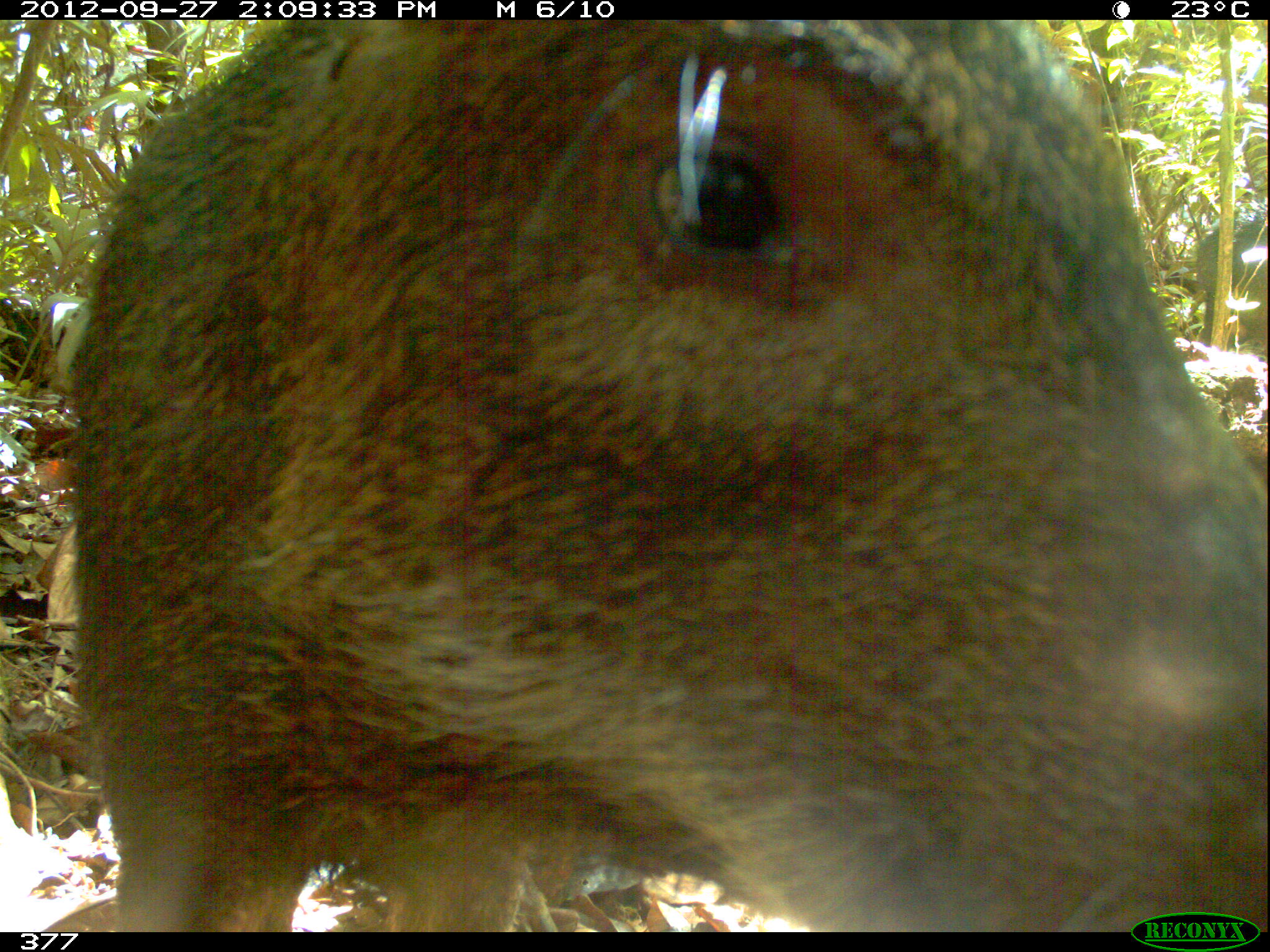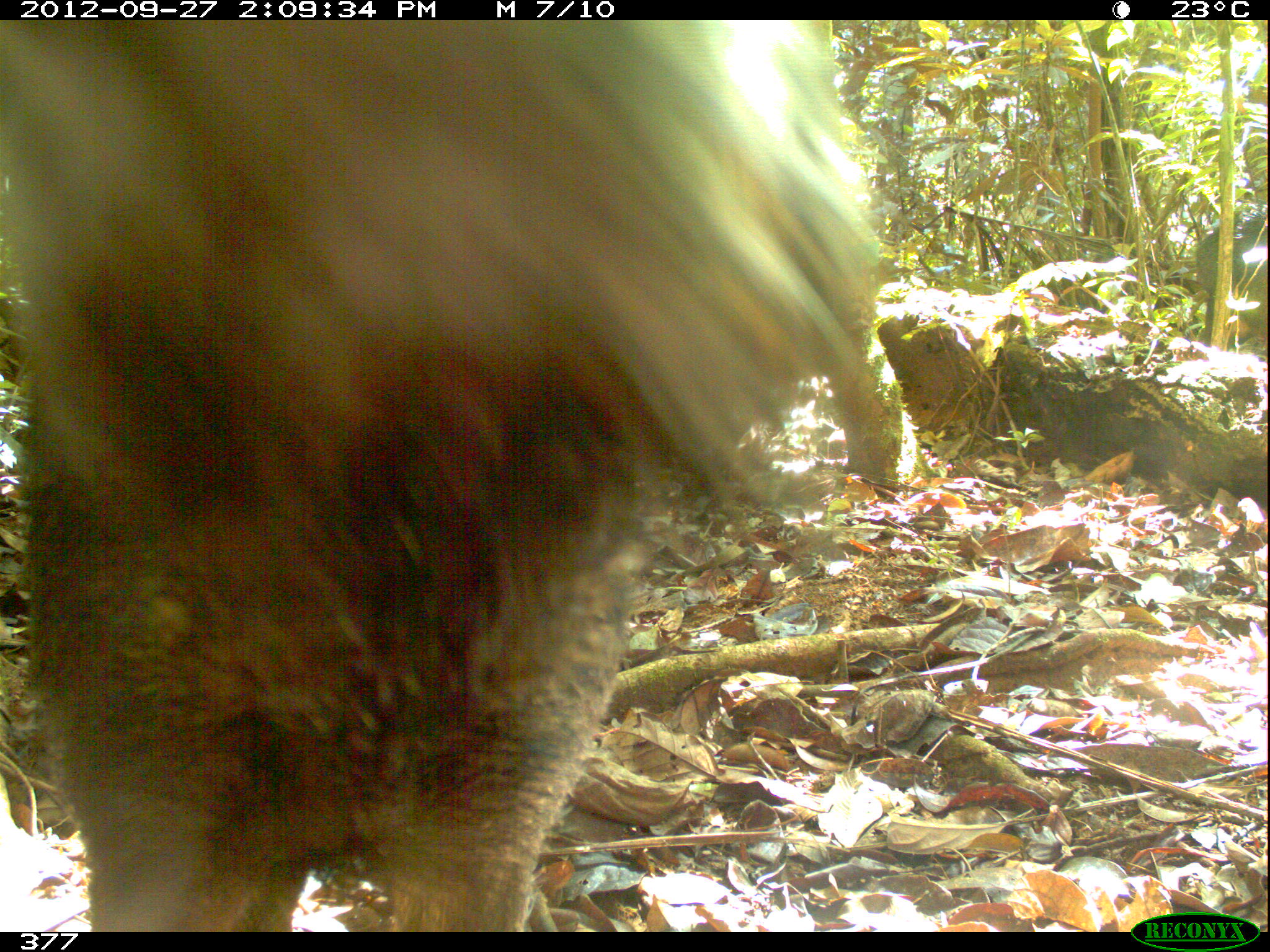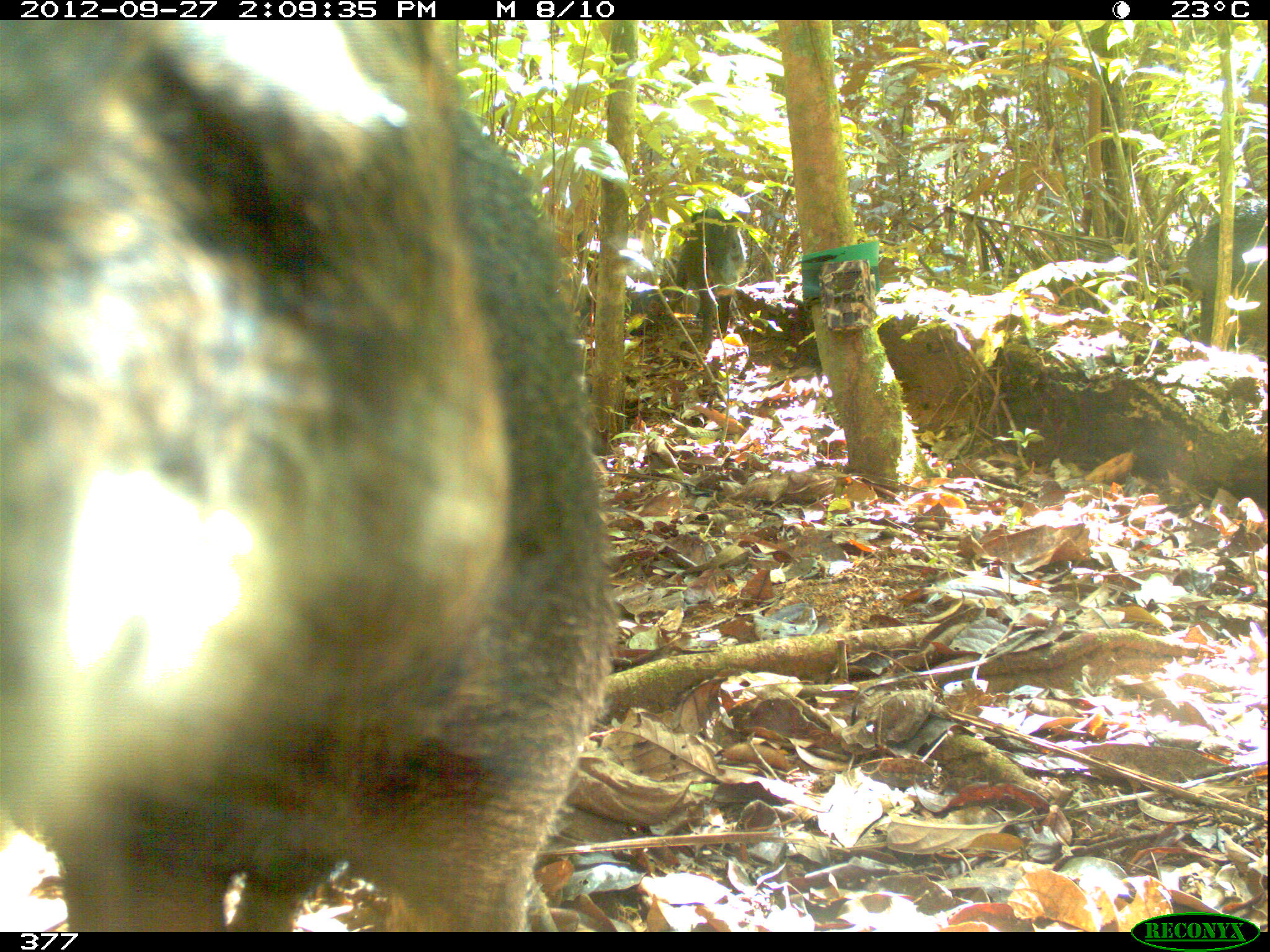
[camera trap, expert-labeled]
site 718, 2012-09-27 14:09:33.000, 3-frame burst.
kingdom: Animalia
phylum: Chordata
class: Mammalia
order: Artiodactyla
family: Tayassuidae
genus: Tayassu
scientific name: Tayassu pecari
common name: white-lipped peccary